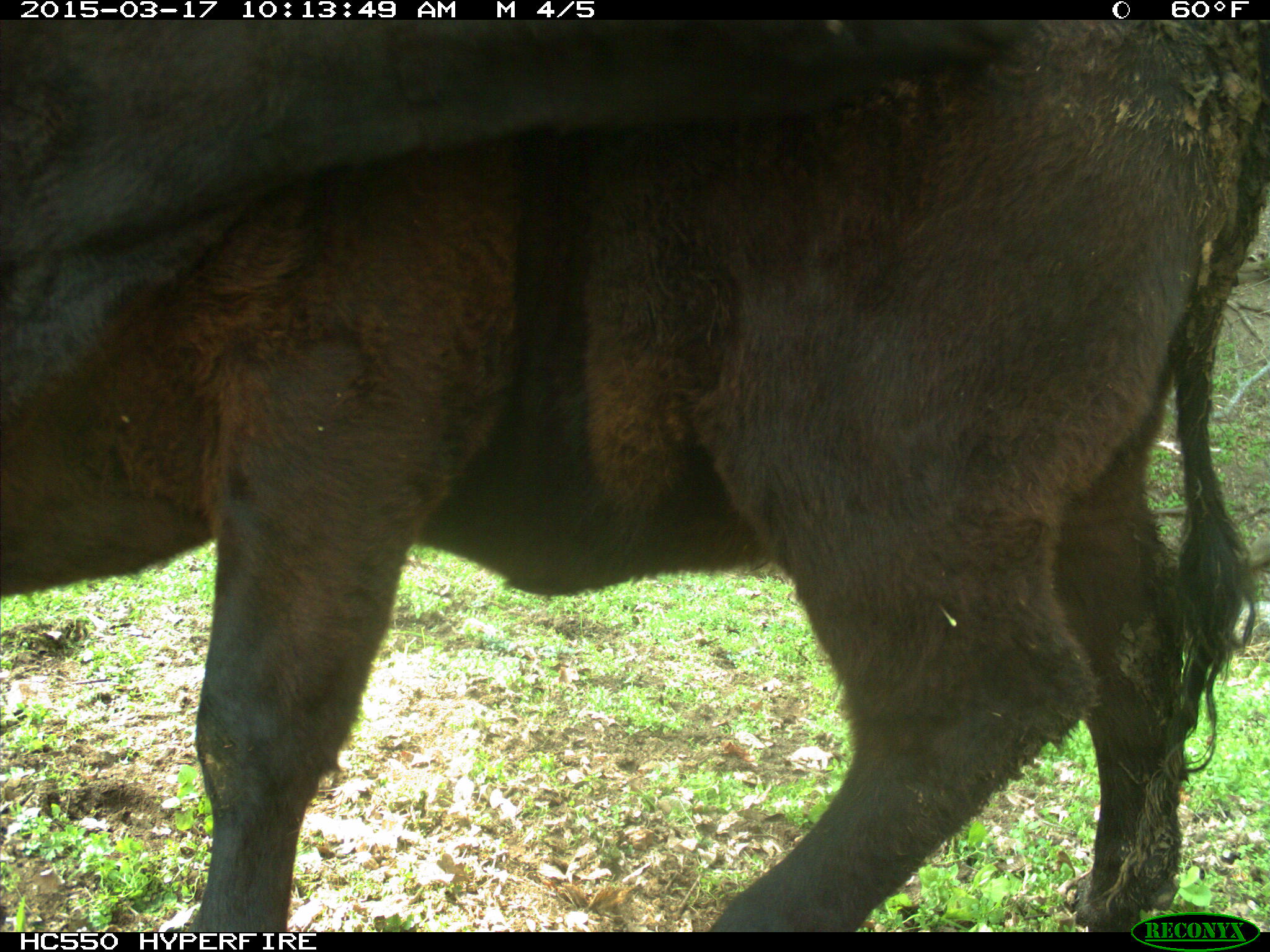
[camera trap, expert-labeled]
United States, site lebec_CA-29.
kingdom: Animalia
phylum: Chordata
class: Mammalia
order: Artiodactyla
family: Bovidae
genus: Bos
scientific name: Bos taurus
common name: domestic cow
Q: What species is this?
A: Bos taurus (domestic cow).